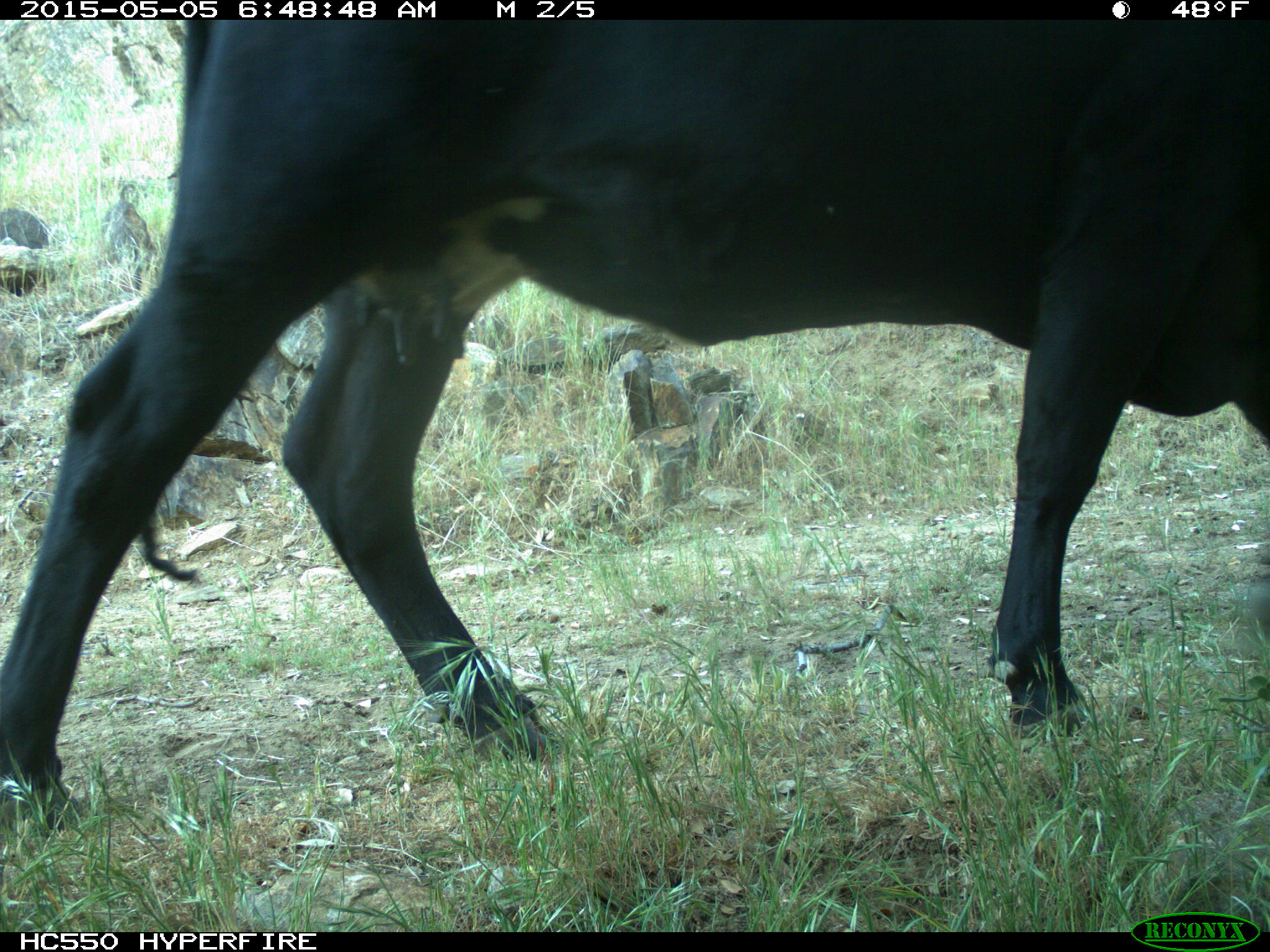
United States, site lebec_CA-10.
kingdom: Animalia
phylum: Chordata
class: Mammalia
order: Artiodactyla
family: Bovidae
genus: Bos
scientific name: Bos taurus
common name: domestic cow